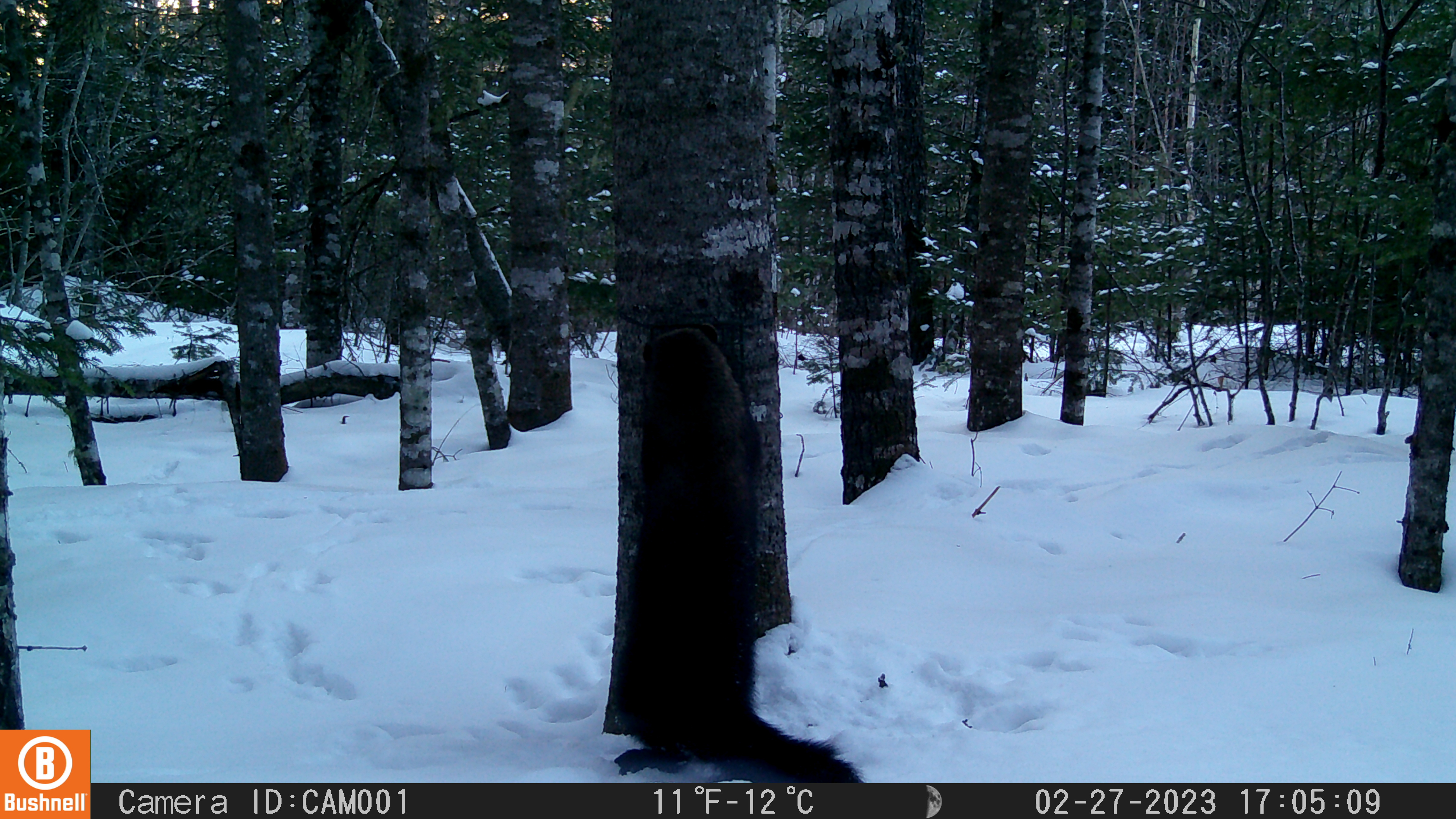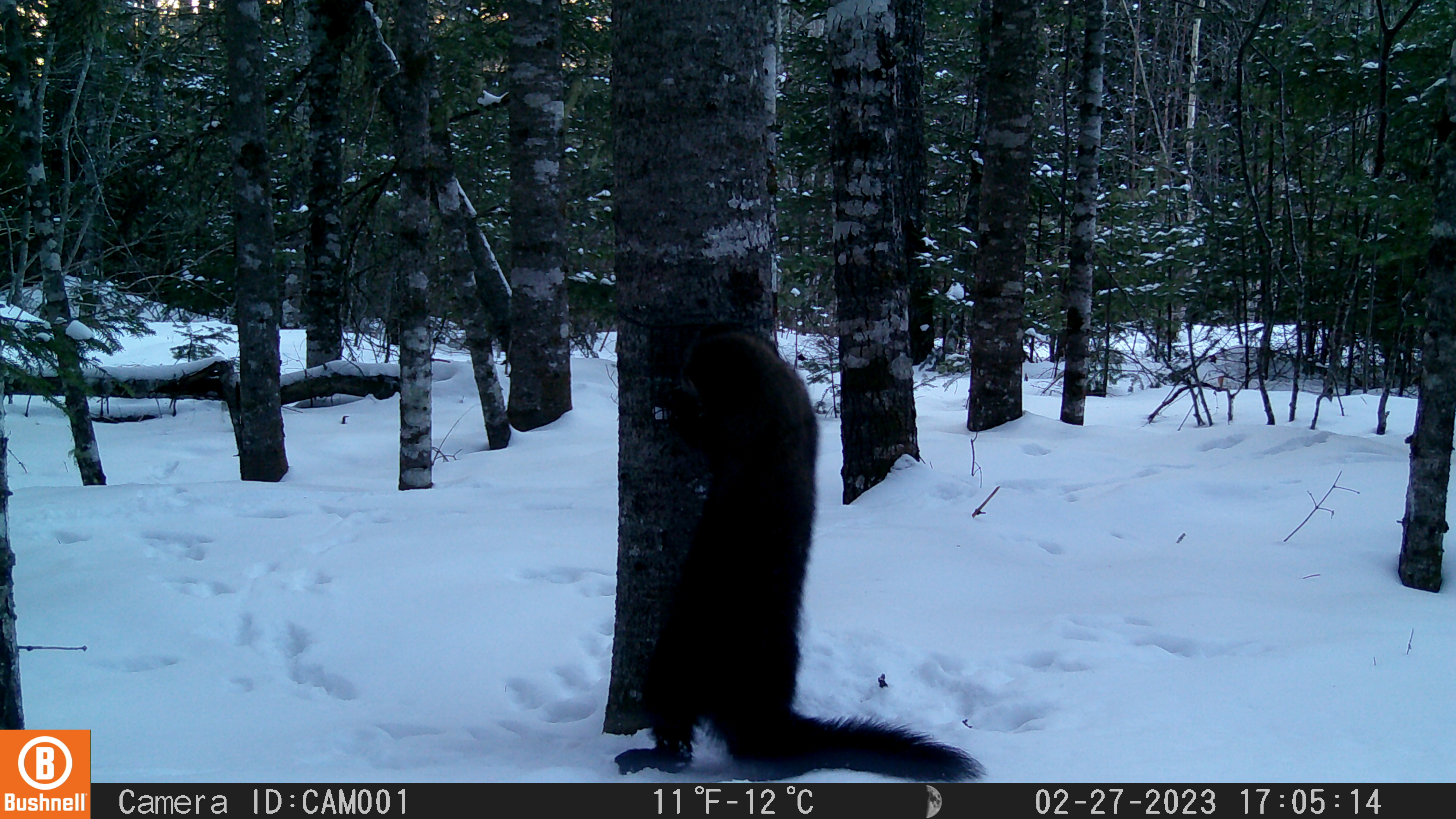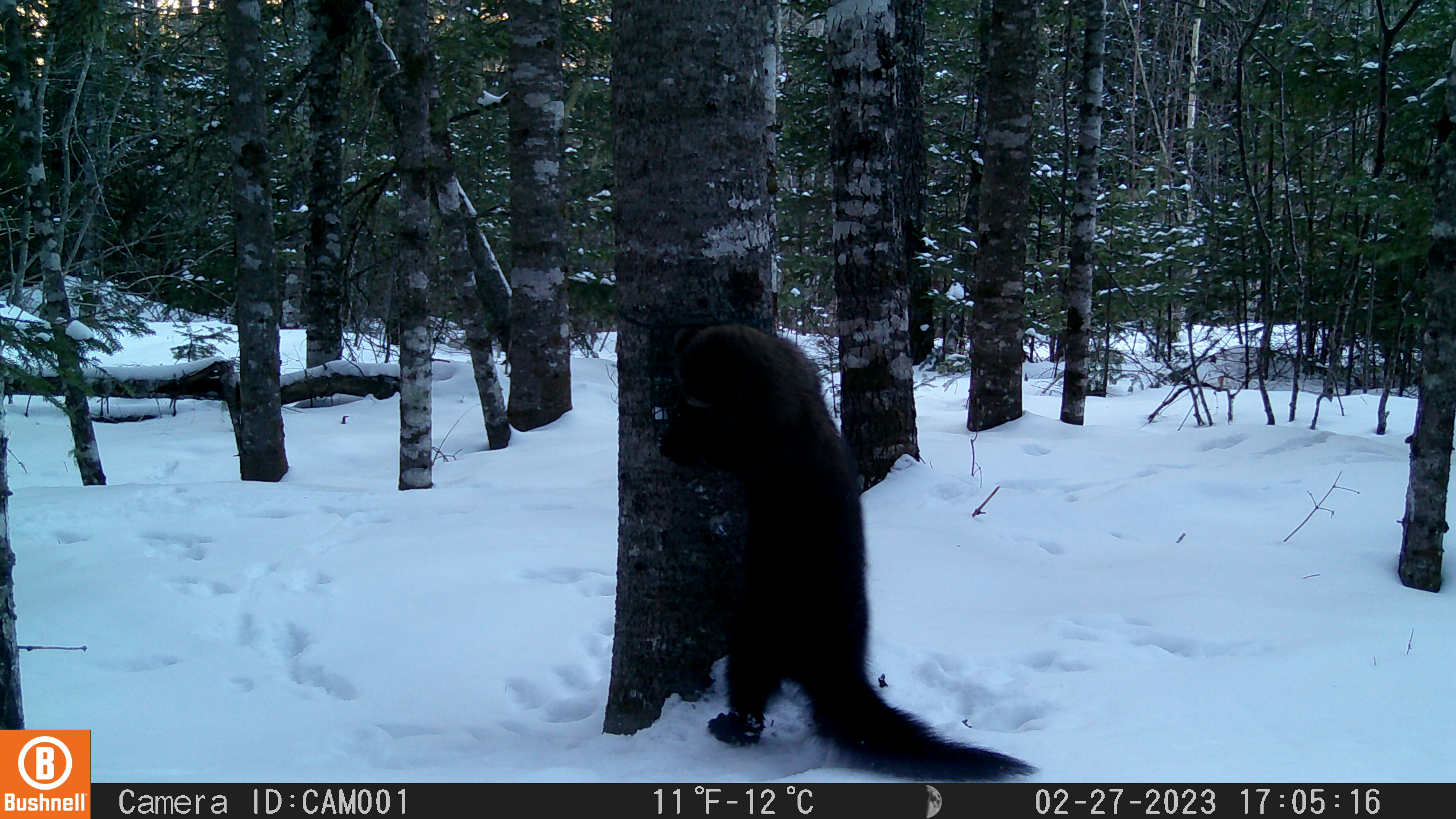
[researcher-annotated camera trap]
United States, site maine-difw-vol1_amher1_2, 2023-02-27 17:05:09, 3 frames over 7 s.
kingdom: Animalia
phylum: Chordata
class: Mammalia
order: Carnivora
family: Mustelidae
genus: Pekania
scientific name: Pekania pennanti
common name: fisher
Fisher (Pekania pennanti).